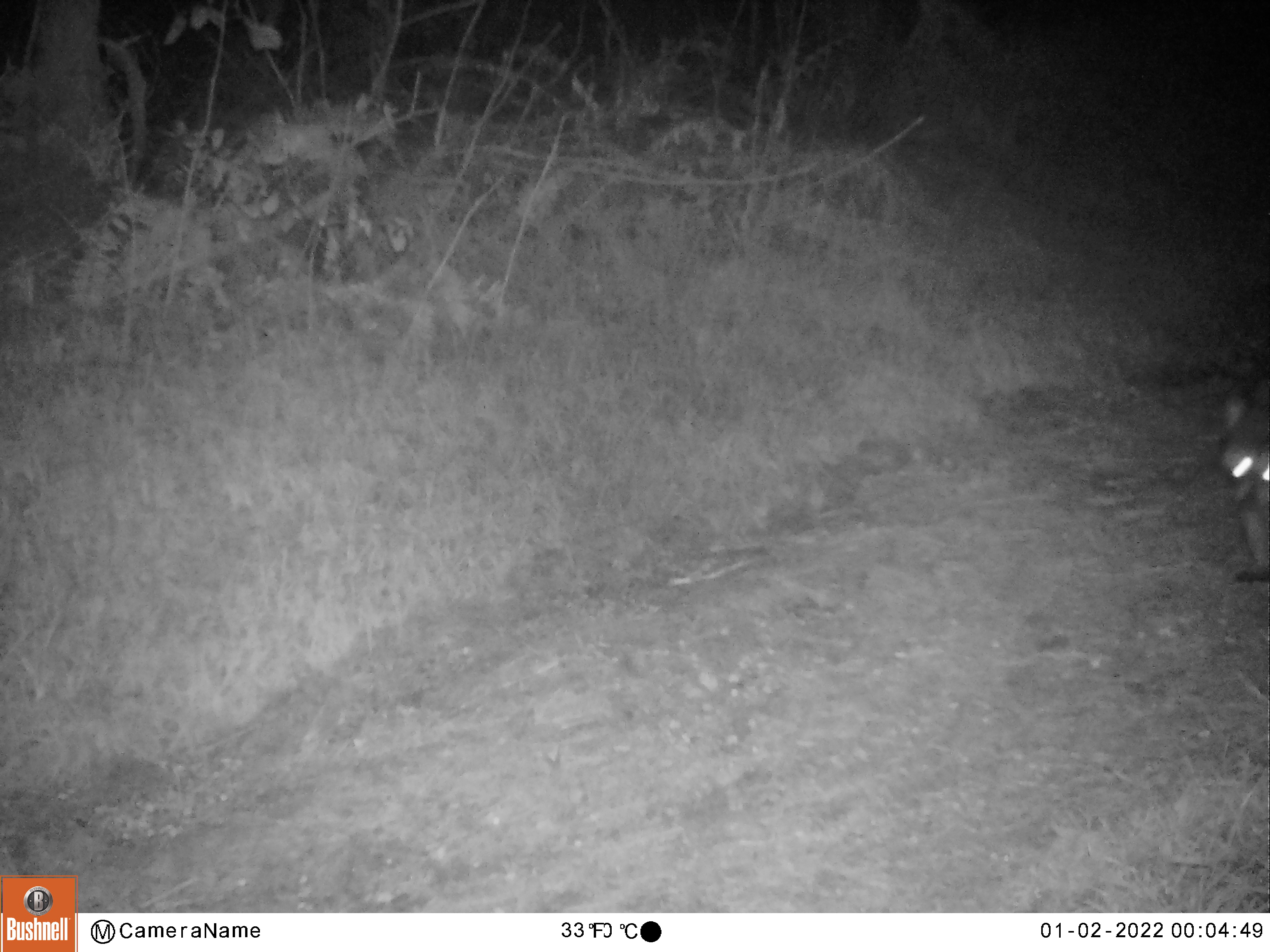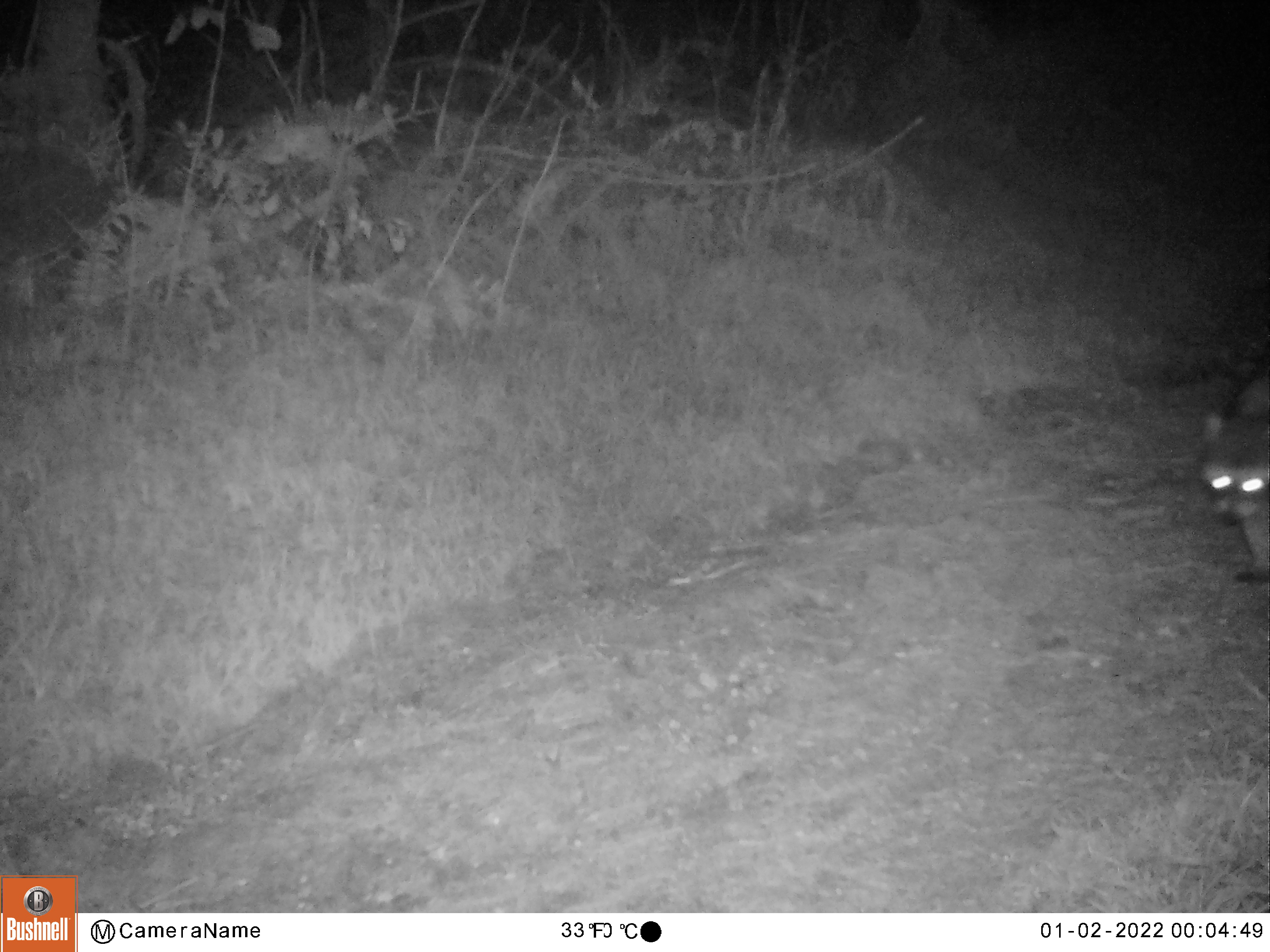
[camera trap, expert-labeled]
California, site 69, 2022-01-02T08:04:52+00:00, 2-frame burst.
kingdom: Animalia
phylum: Chordata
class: Mammalia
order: Carnivora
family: Procyonidae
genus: Procyon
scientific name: Procyon lotor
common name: raccoon